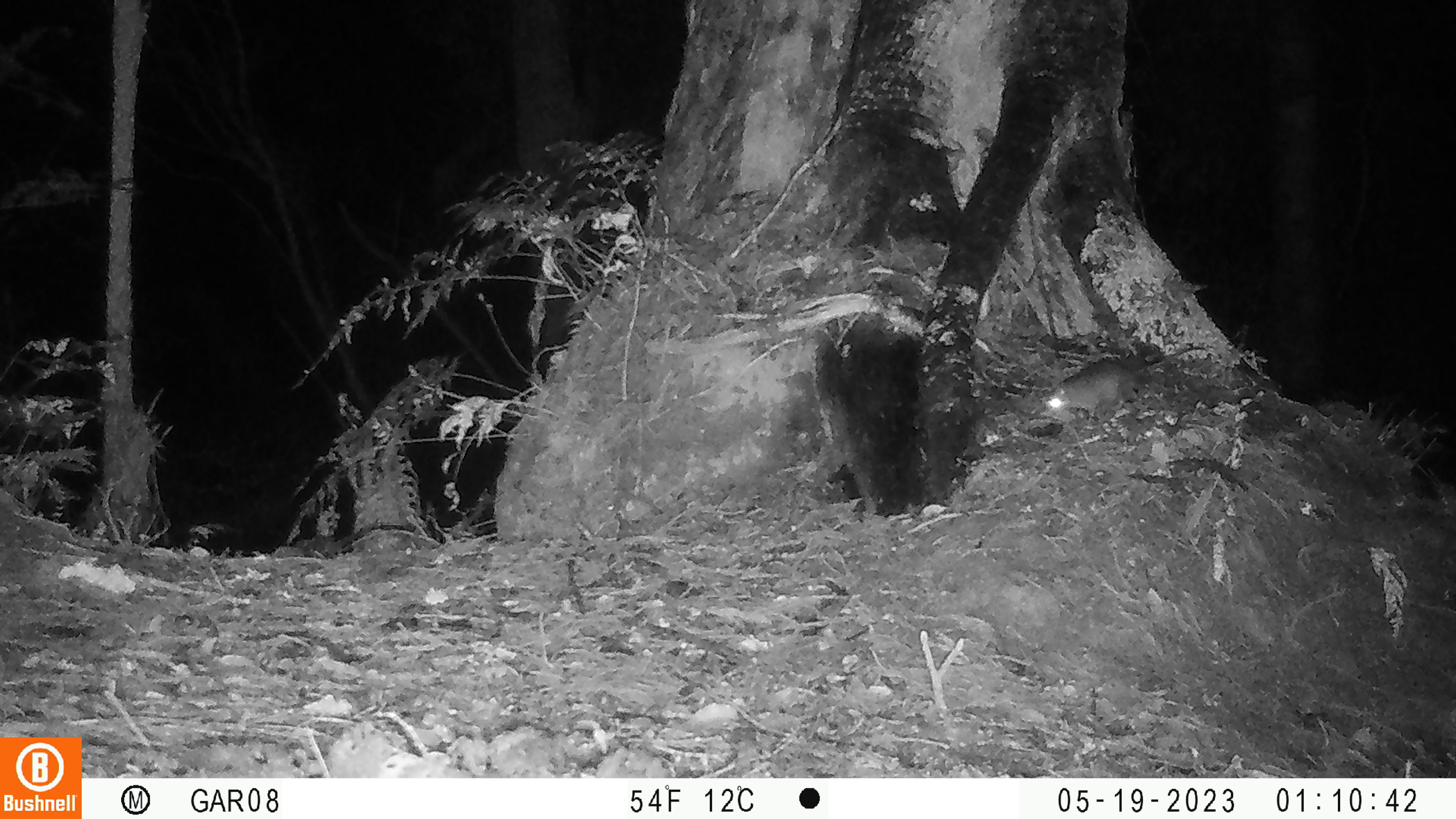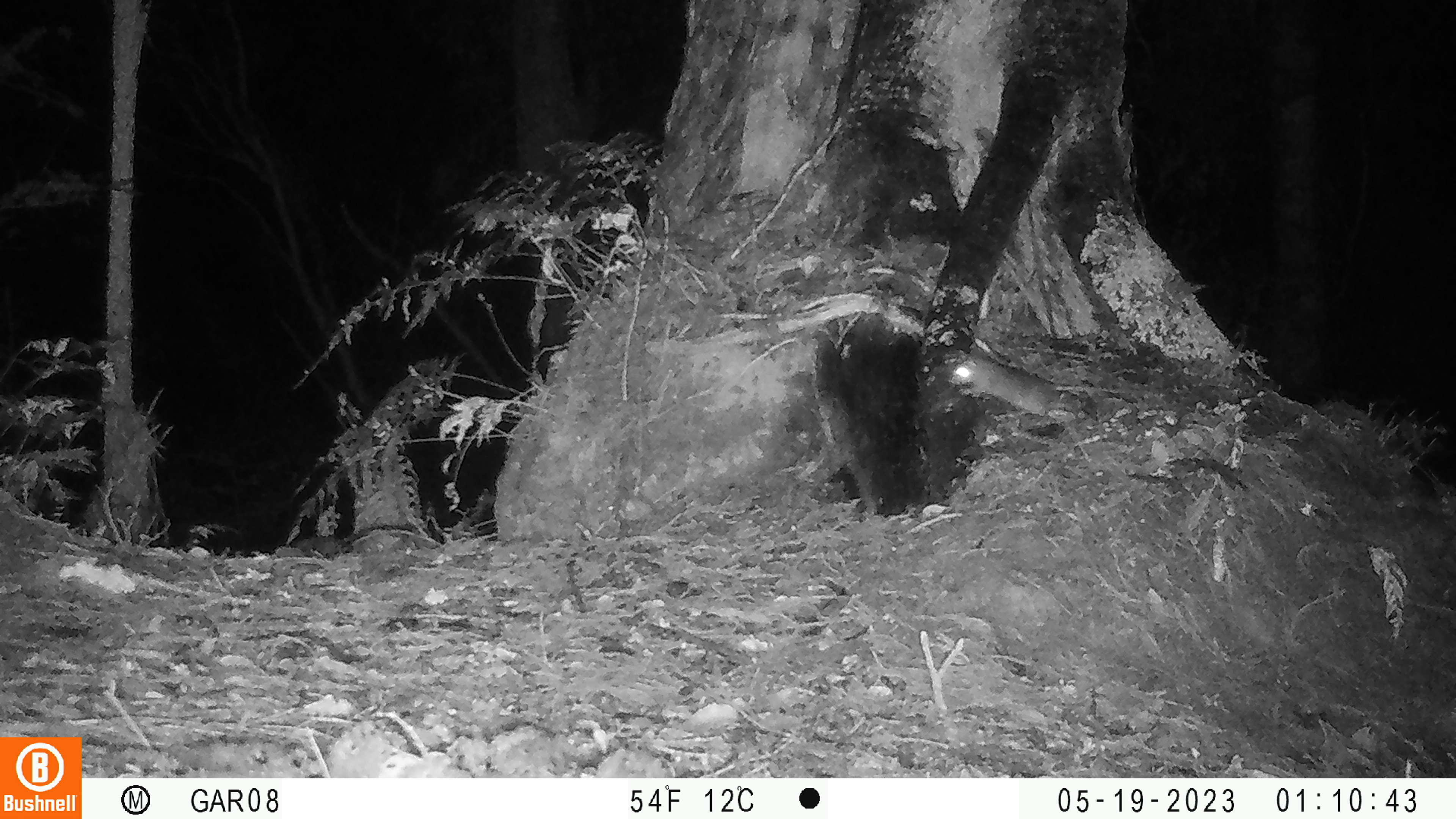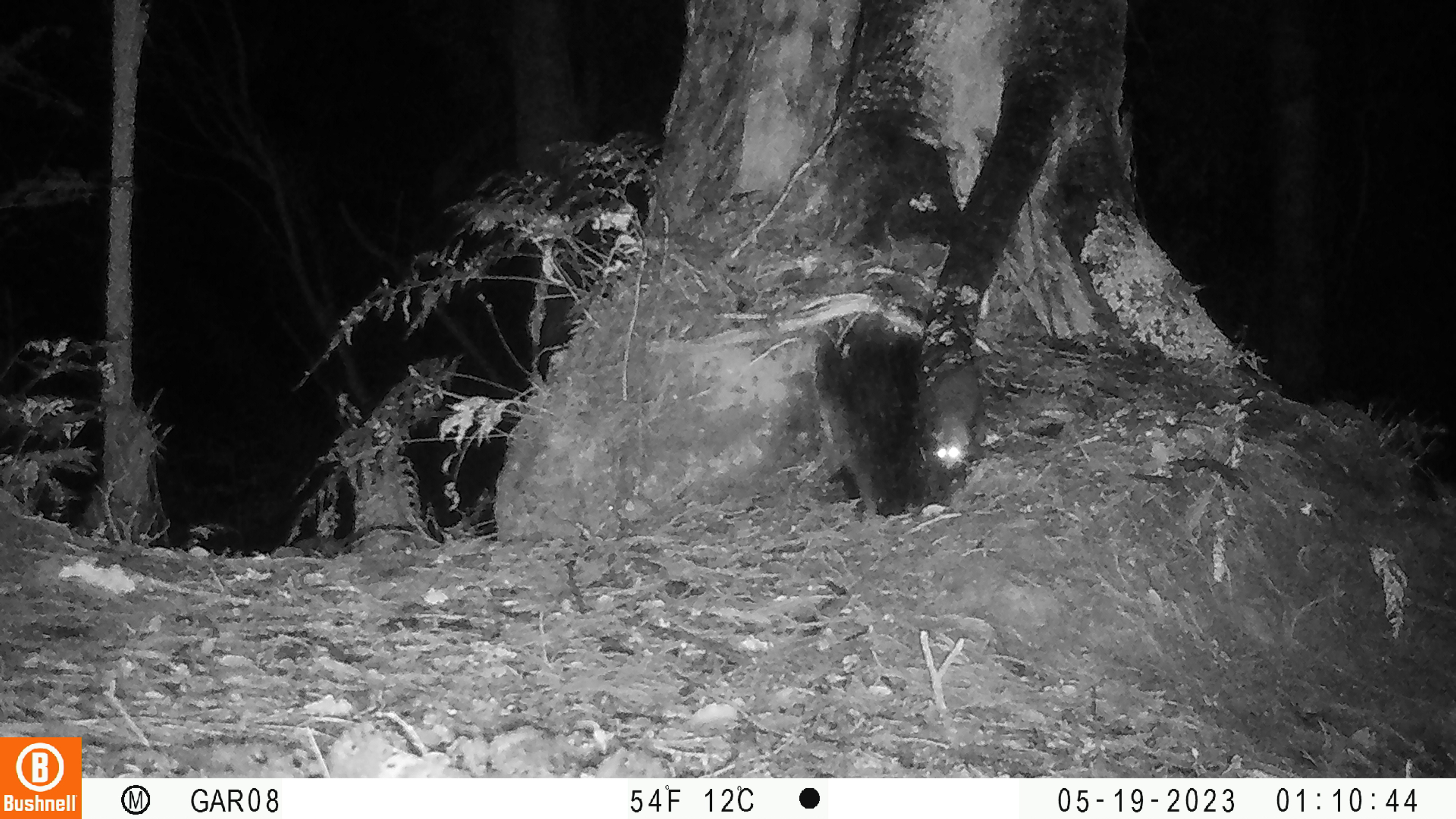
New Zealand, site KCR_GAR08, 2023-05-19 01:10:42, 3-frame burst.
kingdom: Animalia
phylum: Chordata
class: Mammalia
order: Rodentia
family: Muridae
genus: Rattus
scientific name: Rattus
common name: rat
Rat (Rattus).